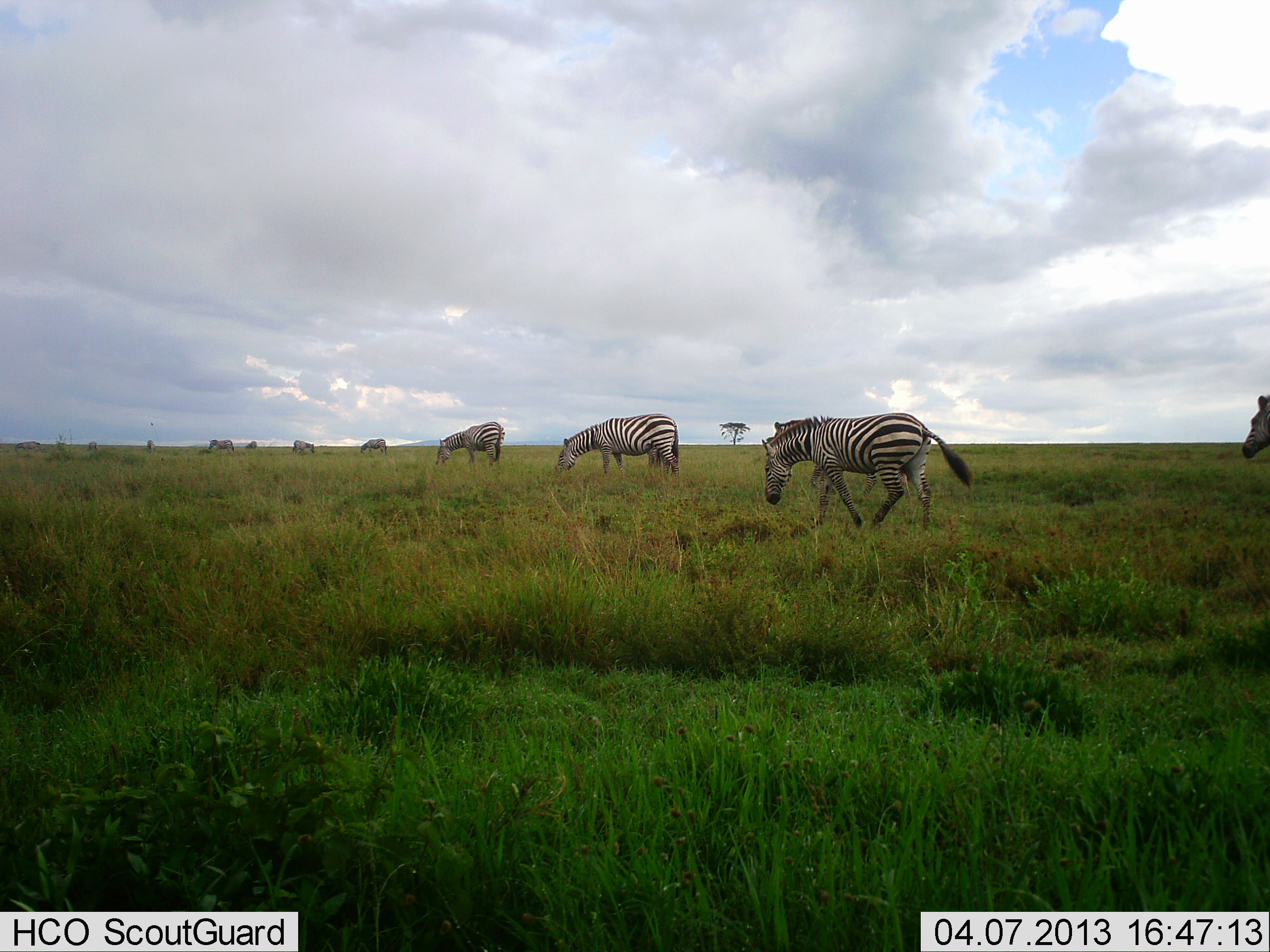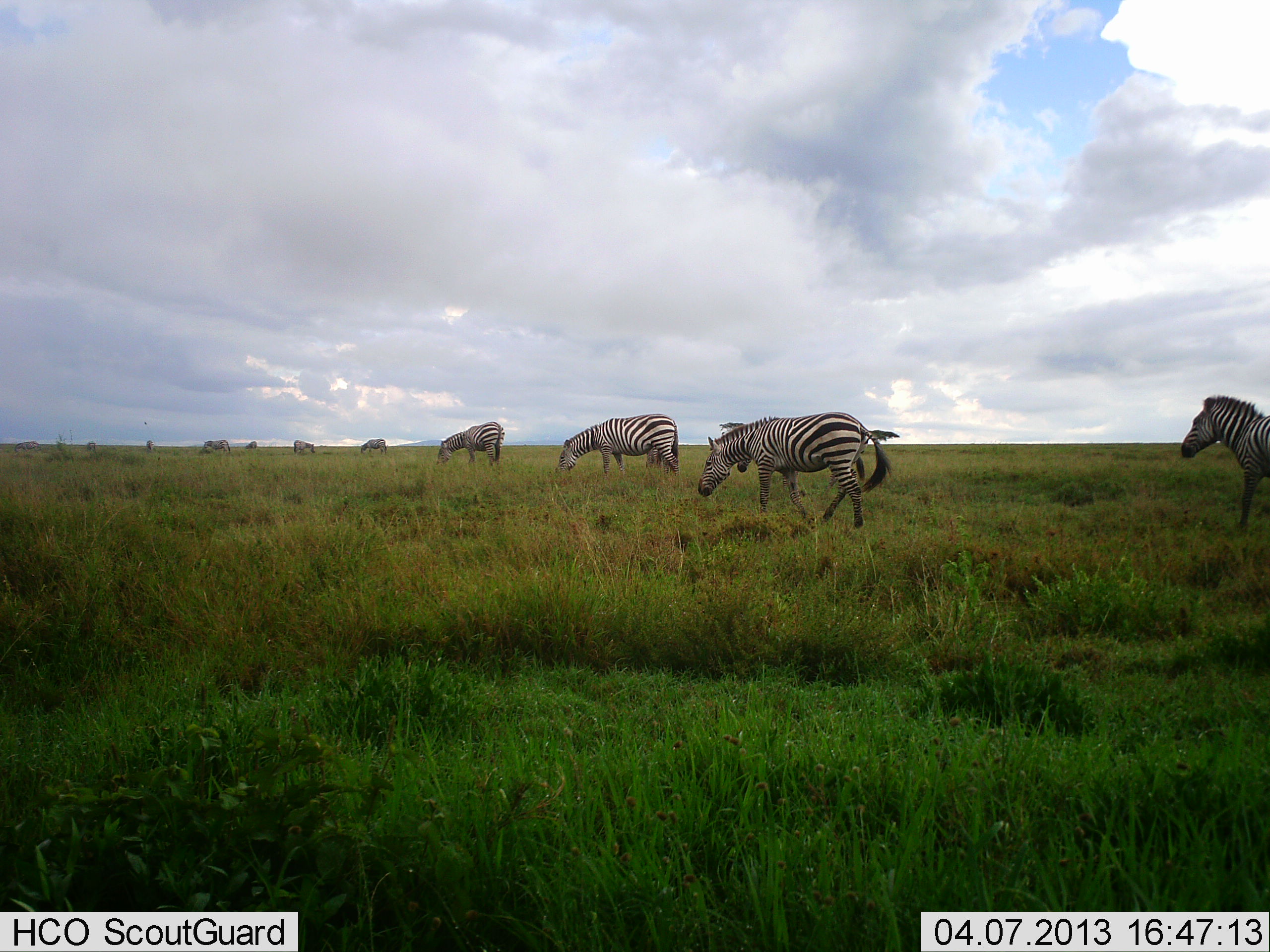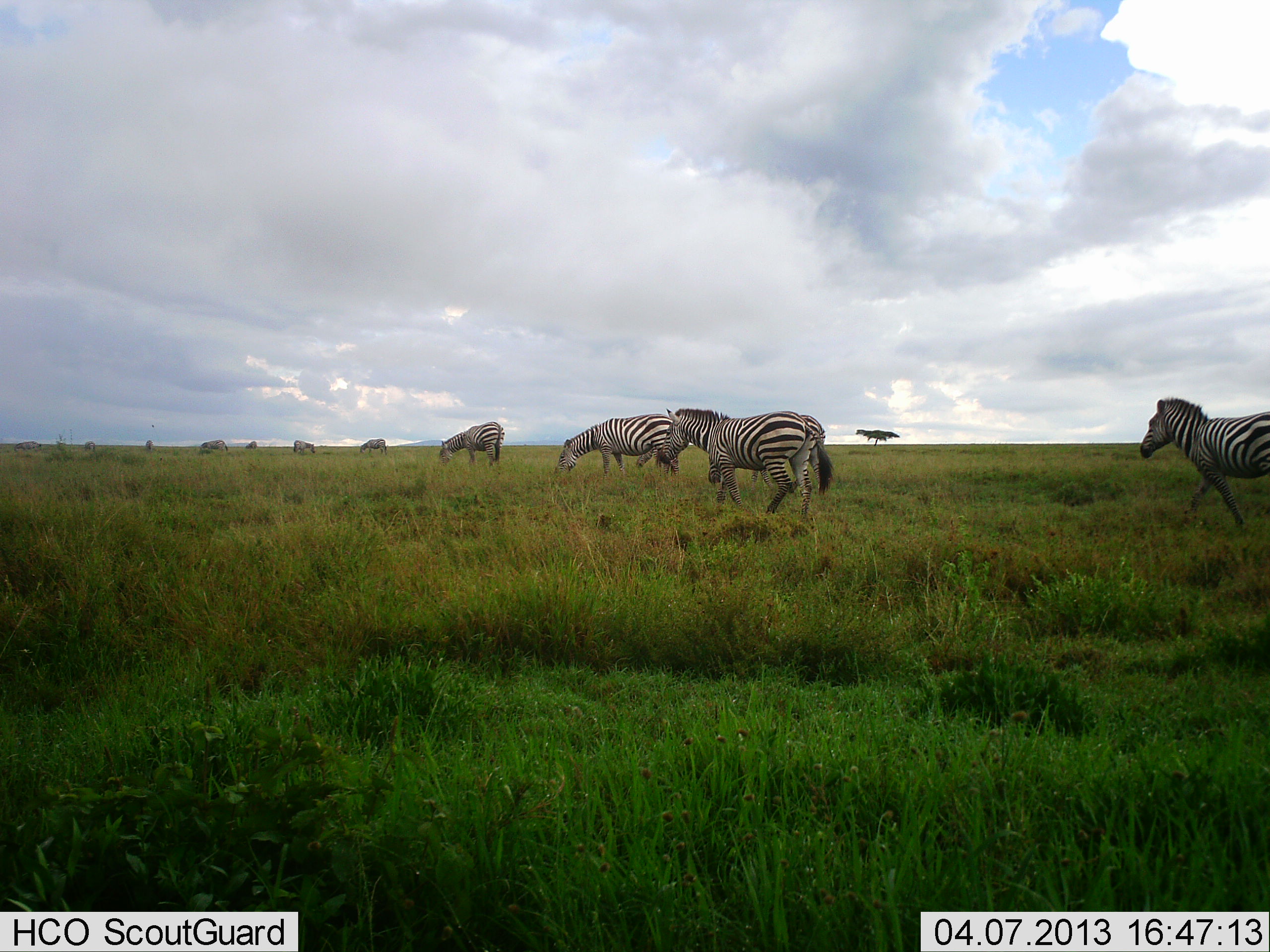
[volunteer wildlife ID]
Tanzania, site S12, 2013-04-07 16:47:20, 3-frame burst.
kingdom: Animalia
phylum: Chordata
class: Mammalia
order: Perissodactyla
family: Equidae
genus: Equus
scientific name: Equus quagga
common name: plains zebra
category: zebra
Zebra (plains zebra) (Equus quagga), count 8. Behavior (volunteer vote fractions): standing 32%, resting 0%, moving 84%, interacting 0%. Young present (vote fraction): 0%. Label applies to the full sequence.